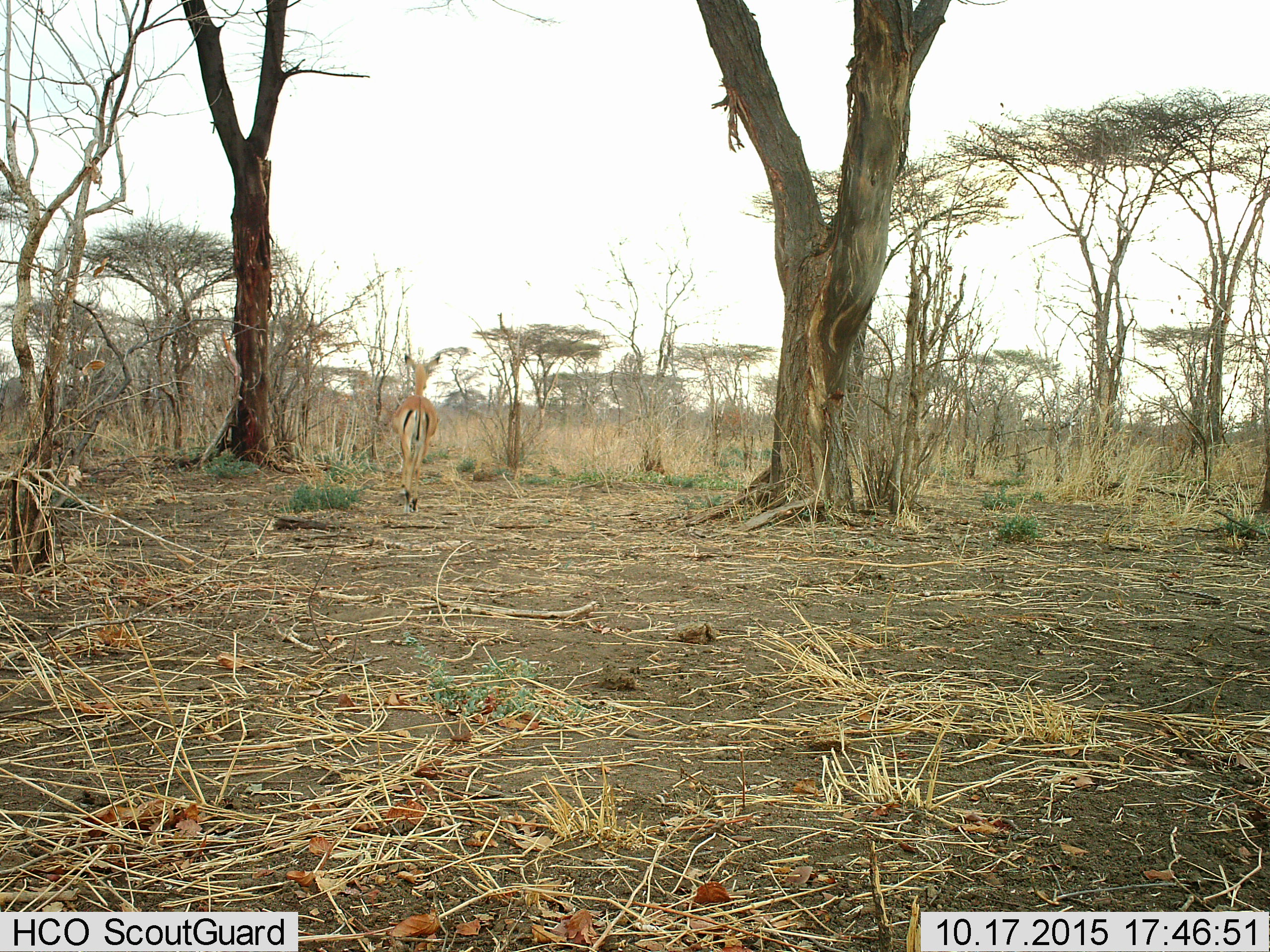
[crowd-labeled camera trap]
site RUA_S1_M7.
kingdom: Animalia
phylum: Chordata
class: Mammalia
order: Artiodactyla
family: Bovidae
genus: Aepyceros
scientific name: Aepyceros melampus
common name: impala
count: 1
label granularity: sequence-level